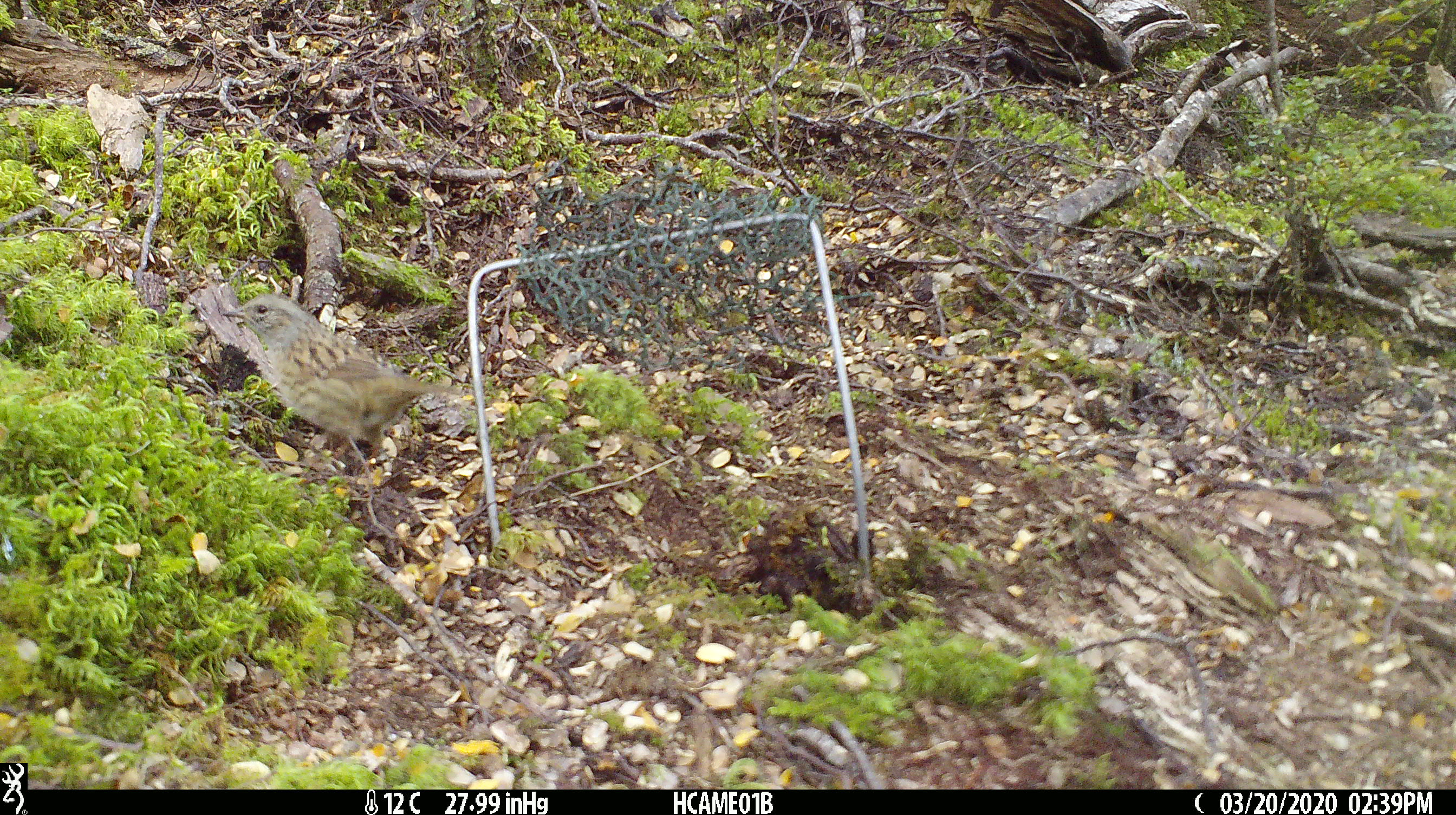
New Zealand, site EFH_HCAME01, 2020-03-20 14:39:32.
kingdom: Animalia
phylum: Chordata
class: Aves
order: Passeriformes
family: Prunellidae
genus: Prunella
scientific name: Prunella modularis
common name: dunnock